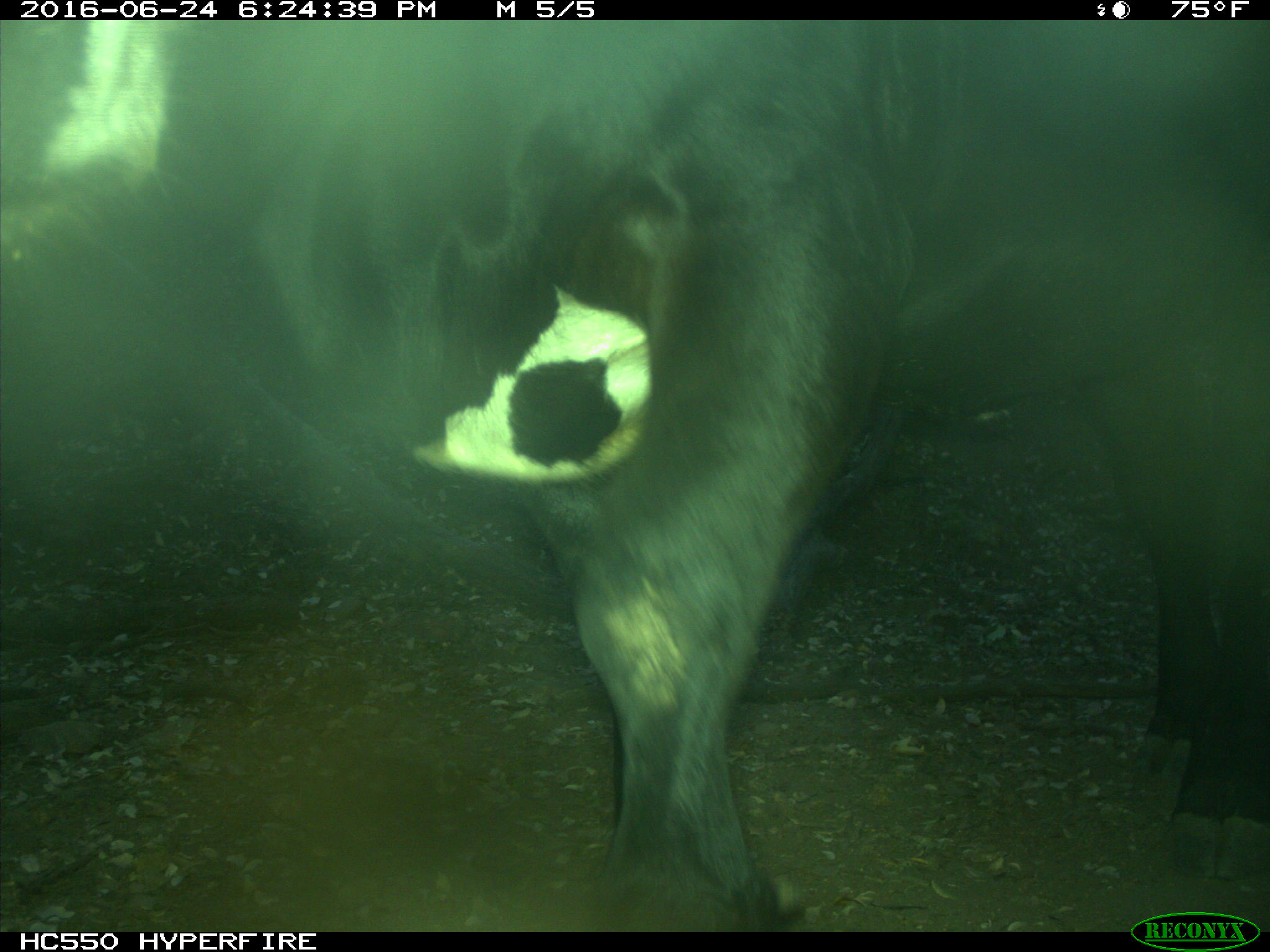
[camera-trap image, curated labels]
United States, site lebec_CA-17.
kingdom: Animalia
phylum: Chordata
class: Mammalia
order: Artiodactyla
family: Bovidae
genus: Bos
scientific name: Bos taurus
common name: domestic cow